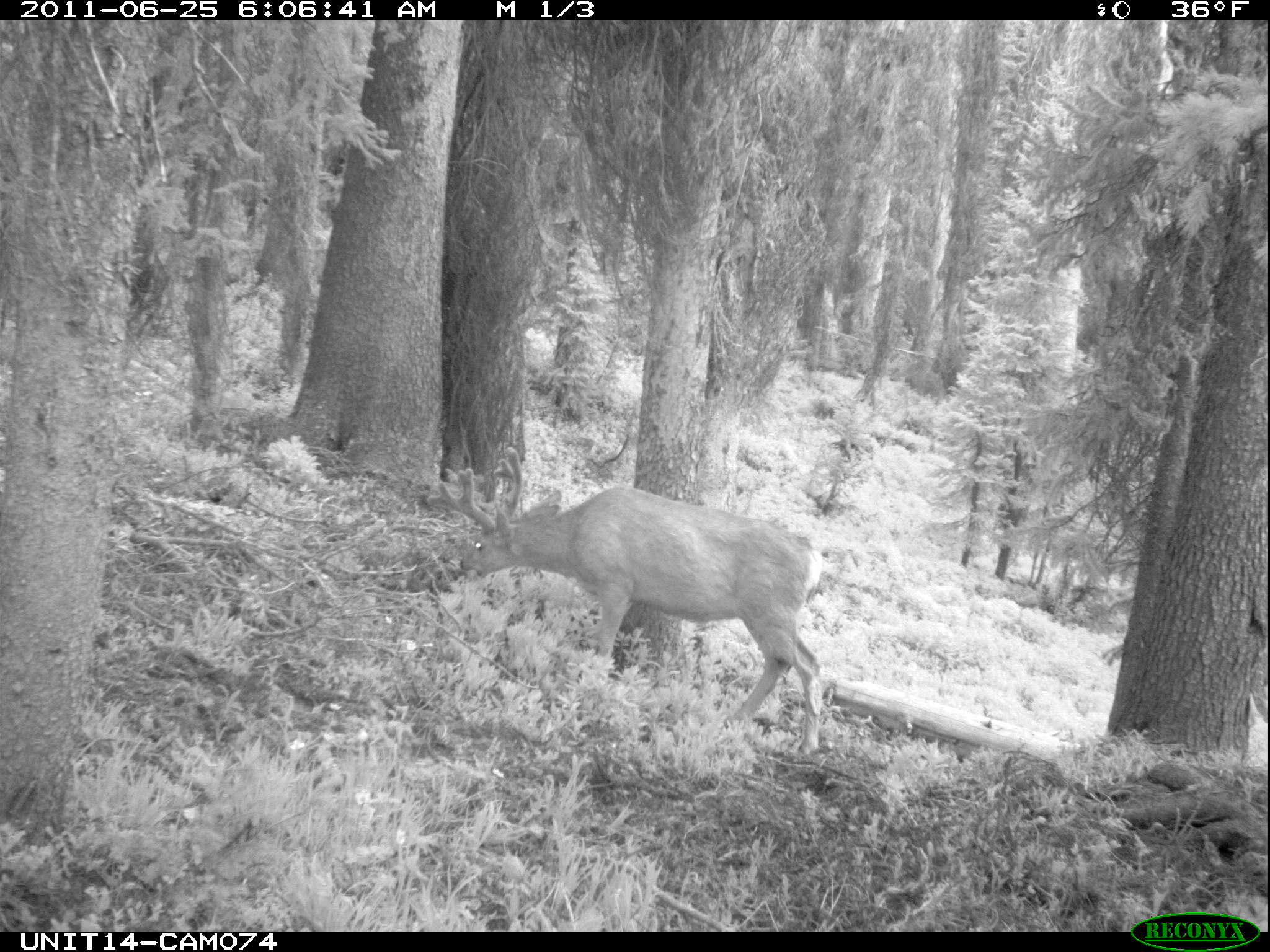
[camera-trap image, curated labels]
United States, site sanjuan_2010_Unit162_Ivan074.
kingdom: Animalia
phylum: Chordata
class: Mammalia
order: Artiodactyla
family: Cervidae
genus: Odocoileus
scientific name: Odocoileus hemionus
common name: mule deer